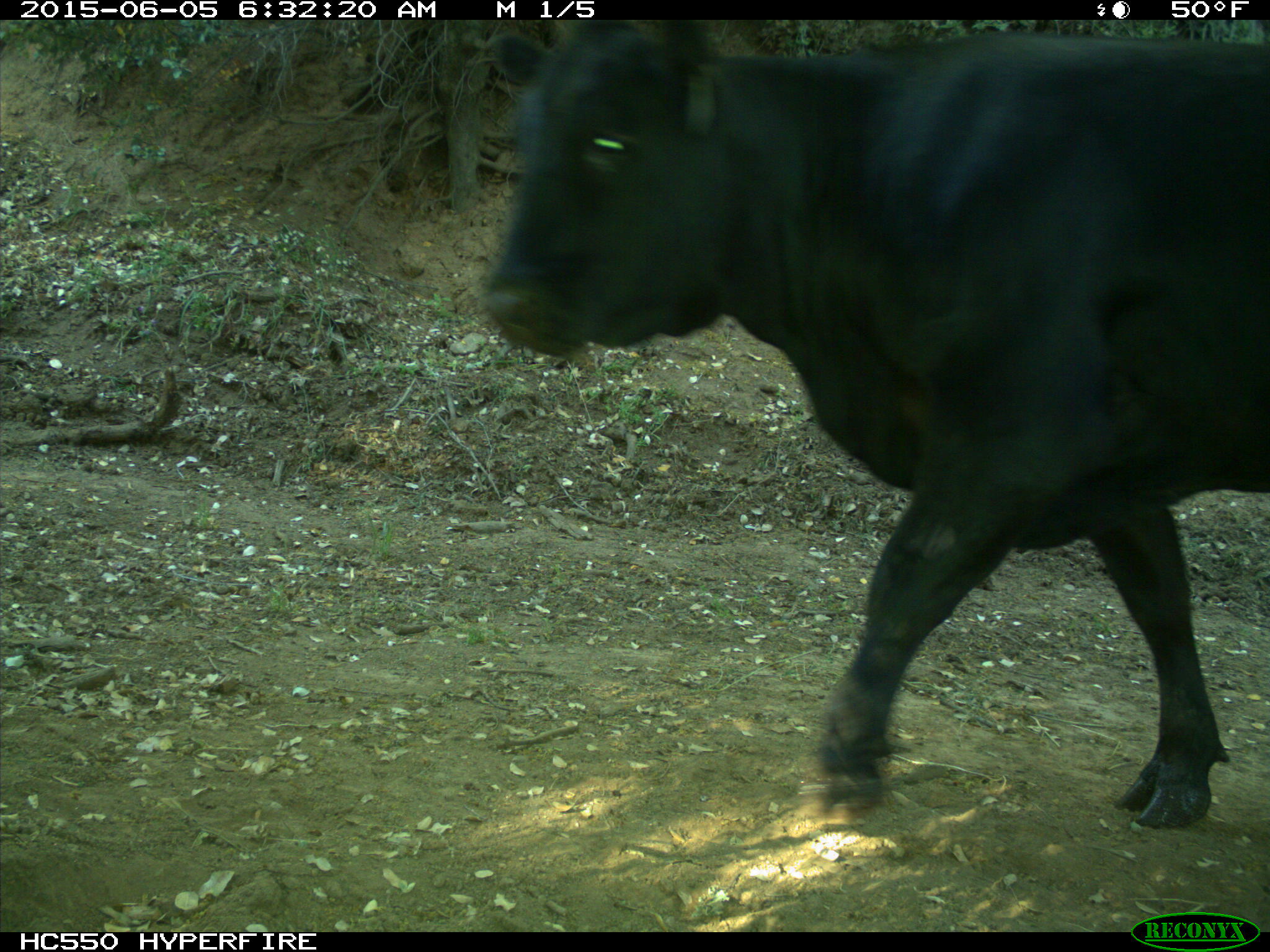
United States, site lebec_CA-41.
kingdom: Animalia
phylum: Chordata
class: Mammalia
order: Artiodactyla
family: Bovidae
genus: Bos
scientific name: Bos taurus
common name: domestic cow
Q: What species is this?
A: Bos taurus (domestic cow).